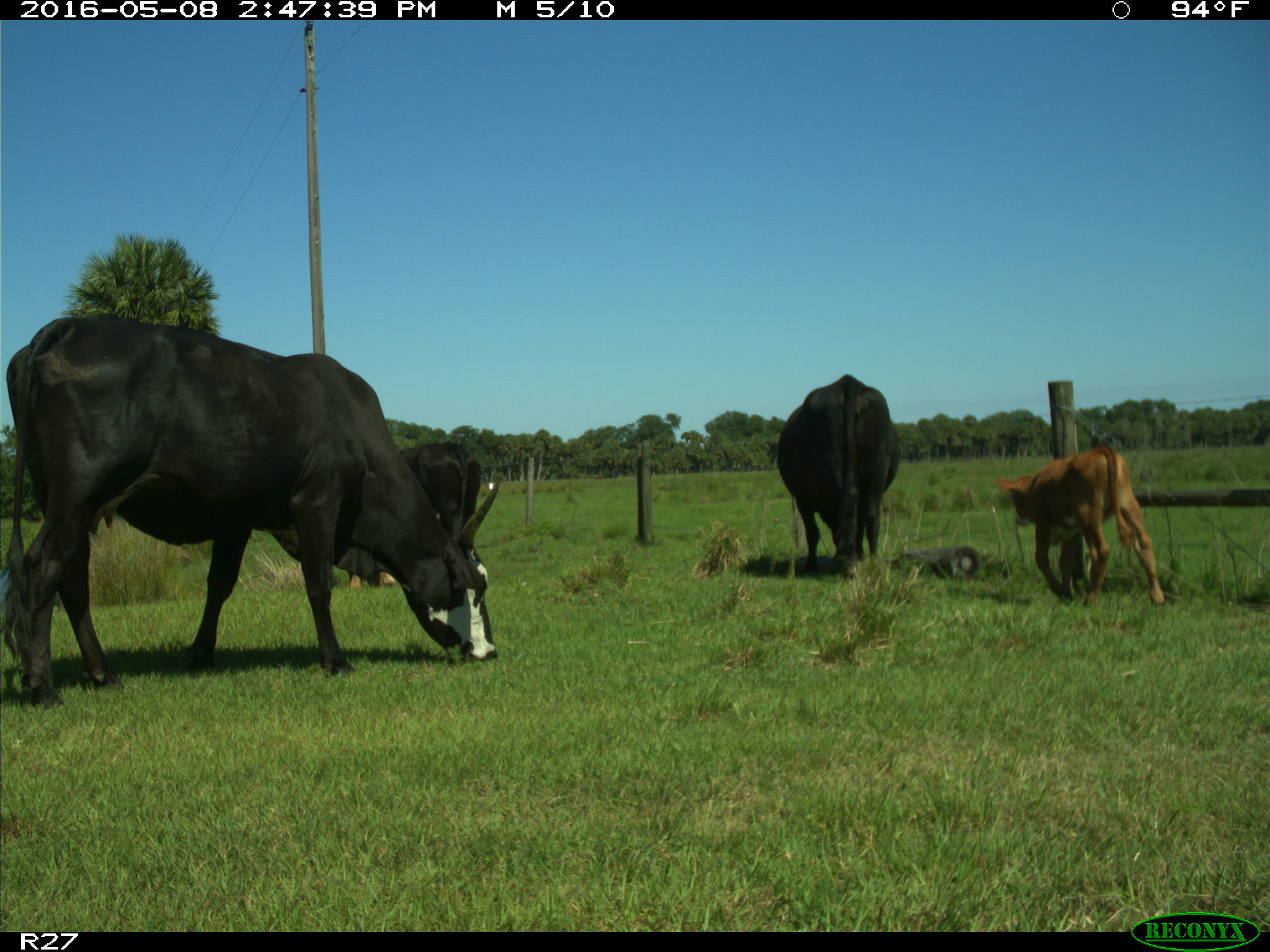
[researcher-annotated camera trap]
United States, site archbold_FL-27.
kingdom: Animalia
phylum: Chordata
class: Mammalia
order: Artiodactyla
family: Bovidae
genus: Bos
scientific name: Bos taurus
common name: domestic cow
Bos taurus (domestic cow).